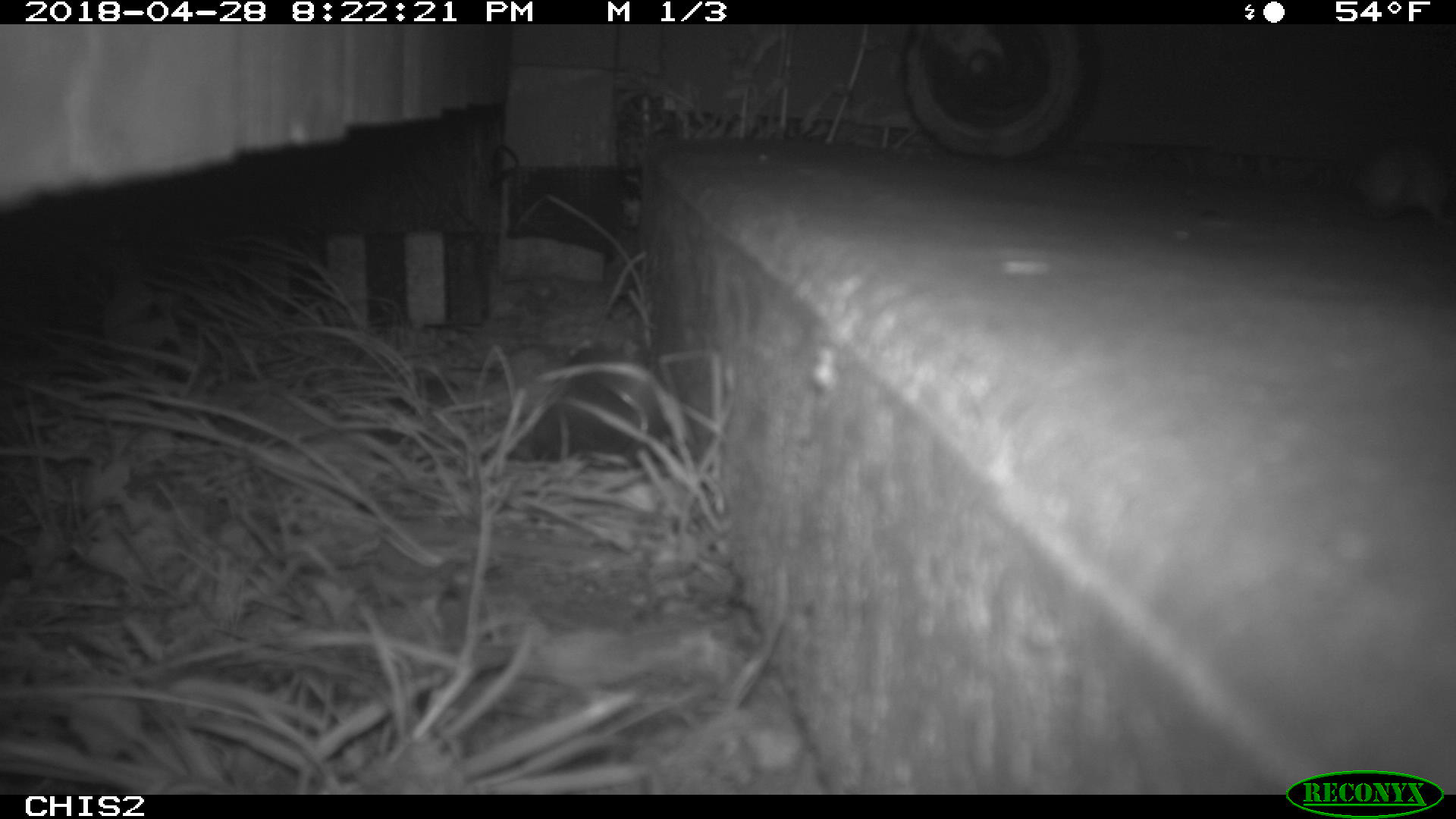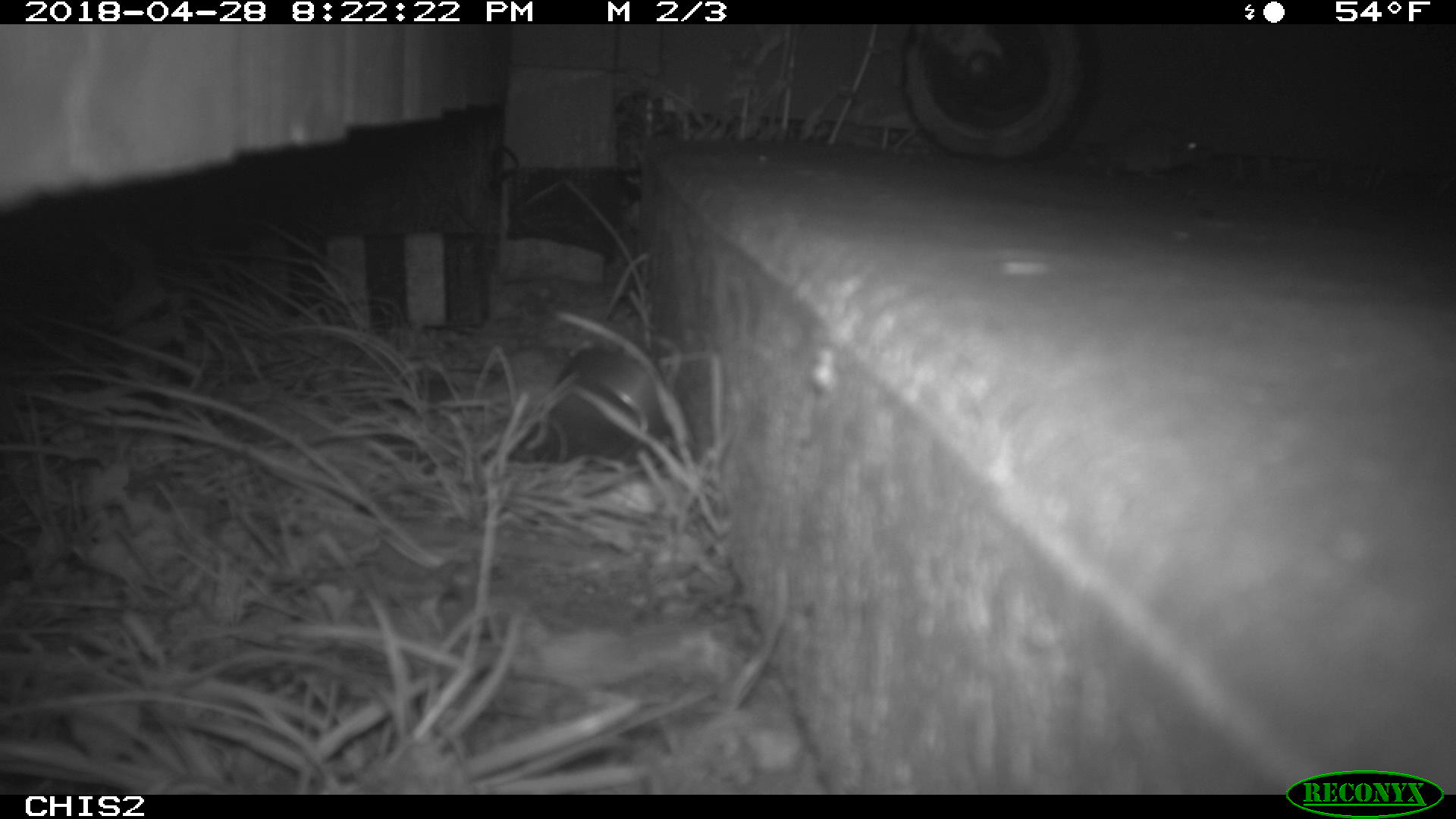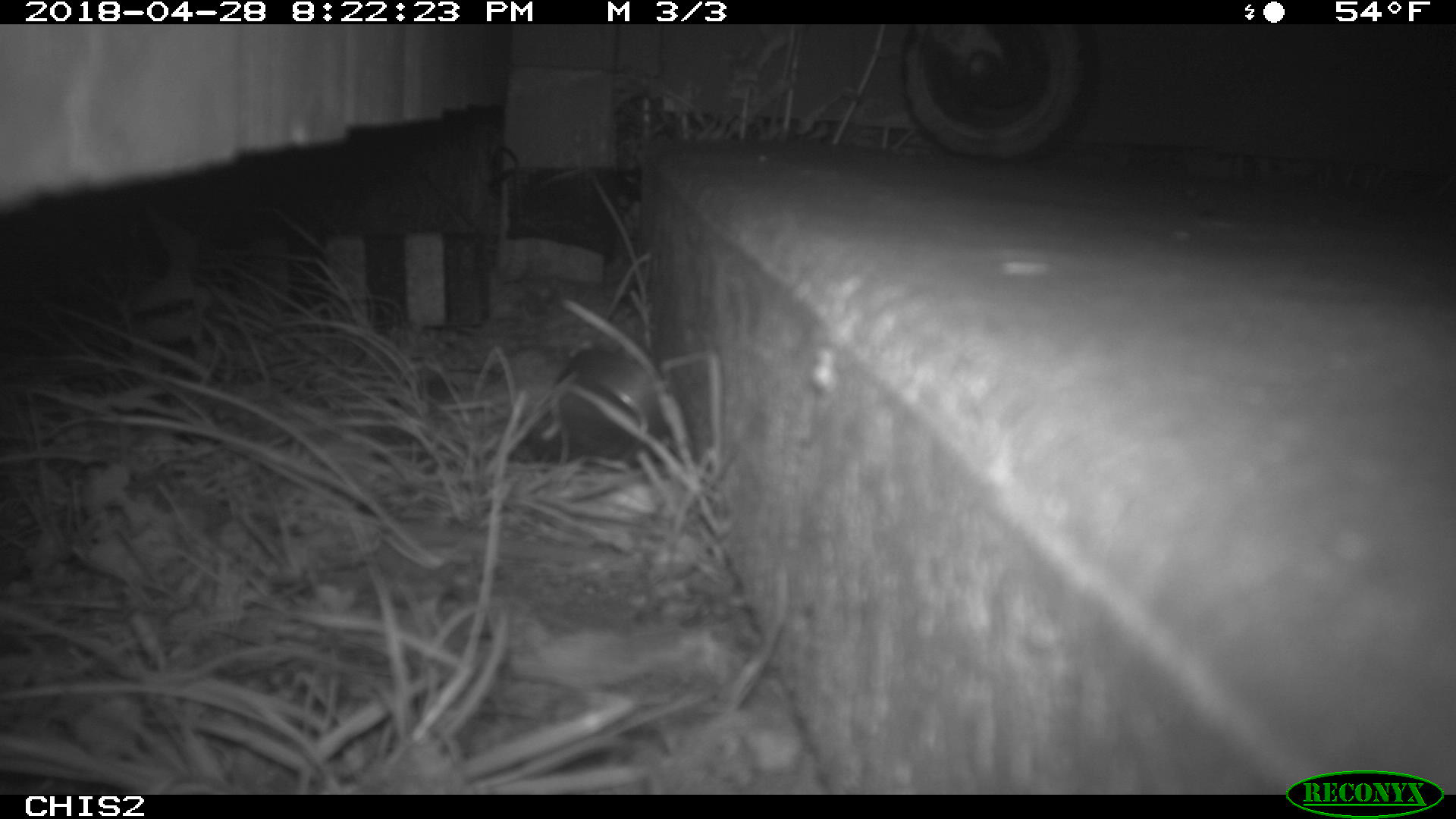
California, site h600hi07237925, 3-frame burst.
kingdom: Animalia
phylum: Chordata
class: Mammalia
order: Rodentia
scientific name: Rodentia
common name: rodent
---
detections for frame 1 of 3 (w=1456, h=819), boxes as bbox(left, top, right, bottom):
rodent: bbox(1351, 132, 1455, 220)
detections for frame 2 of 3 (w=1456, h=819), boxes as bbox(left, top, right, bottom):
rodent: bbox(1115, 127, 1204, 177)